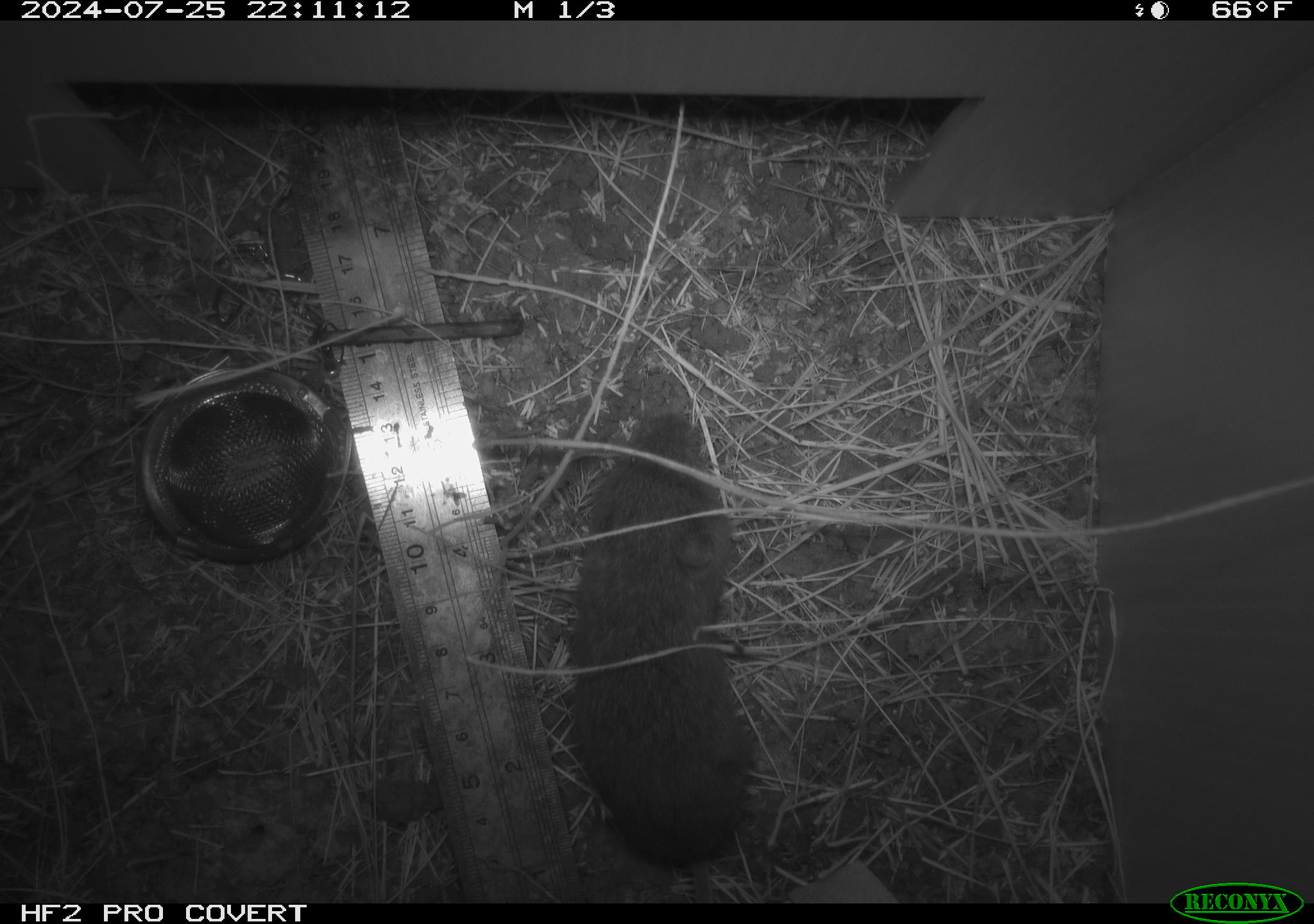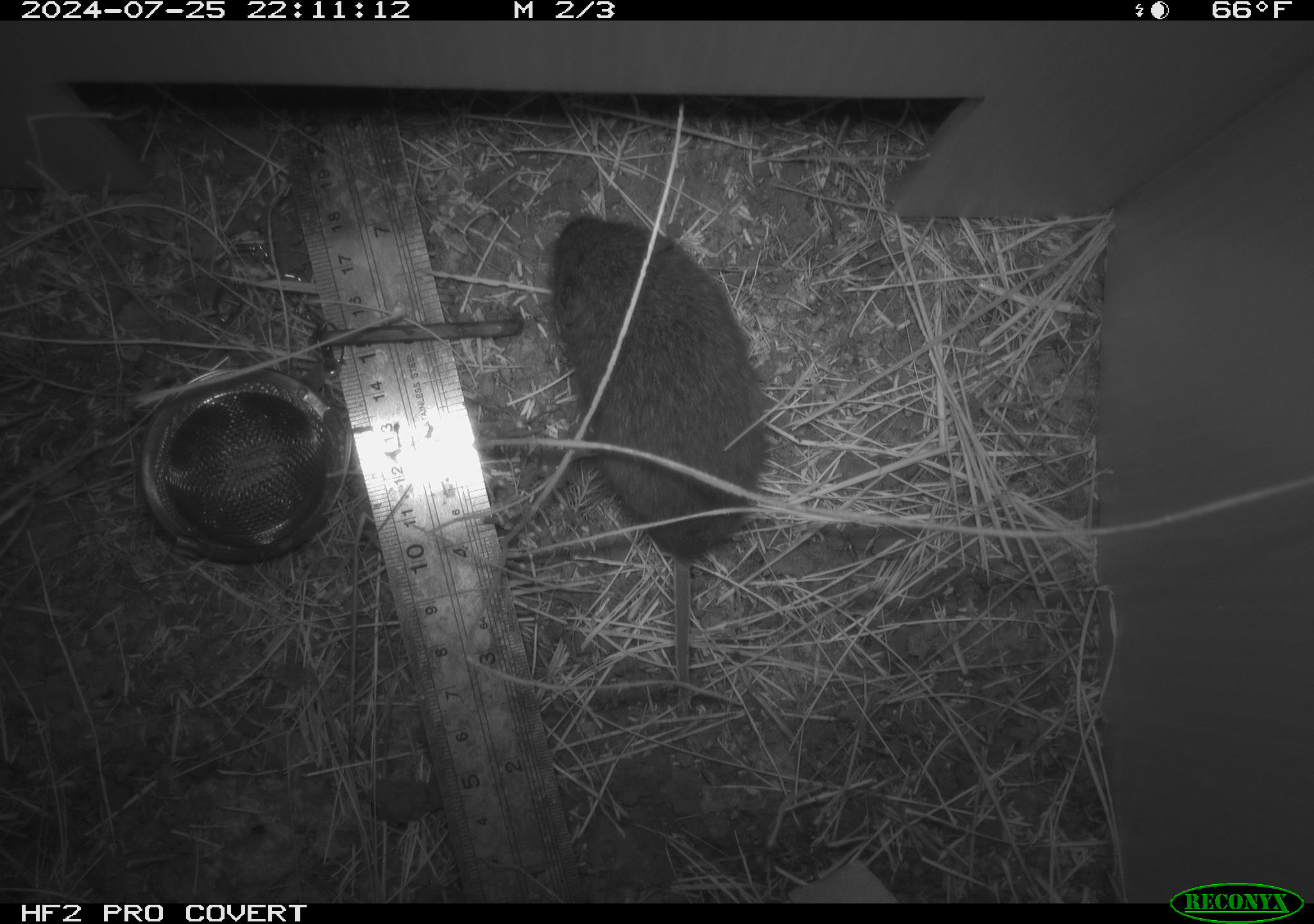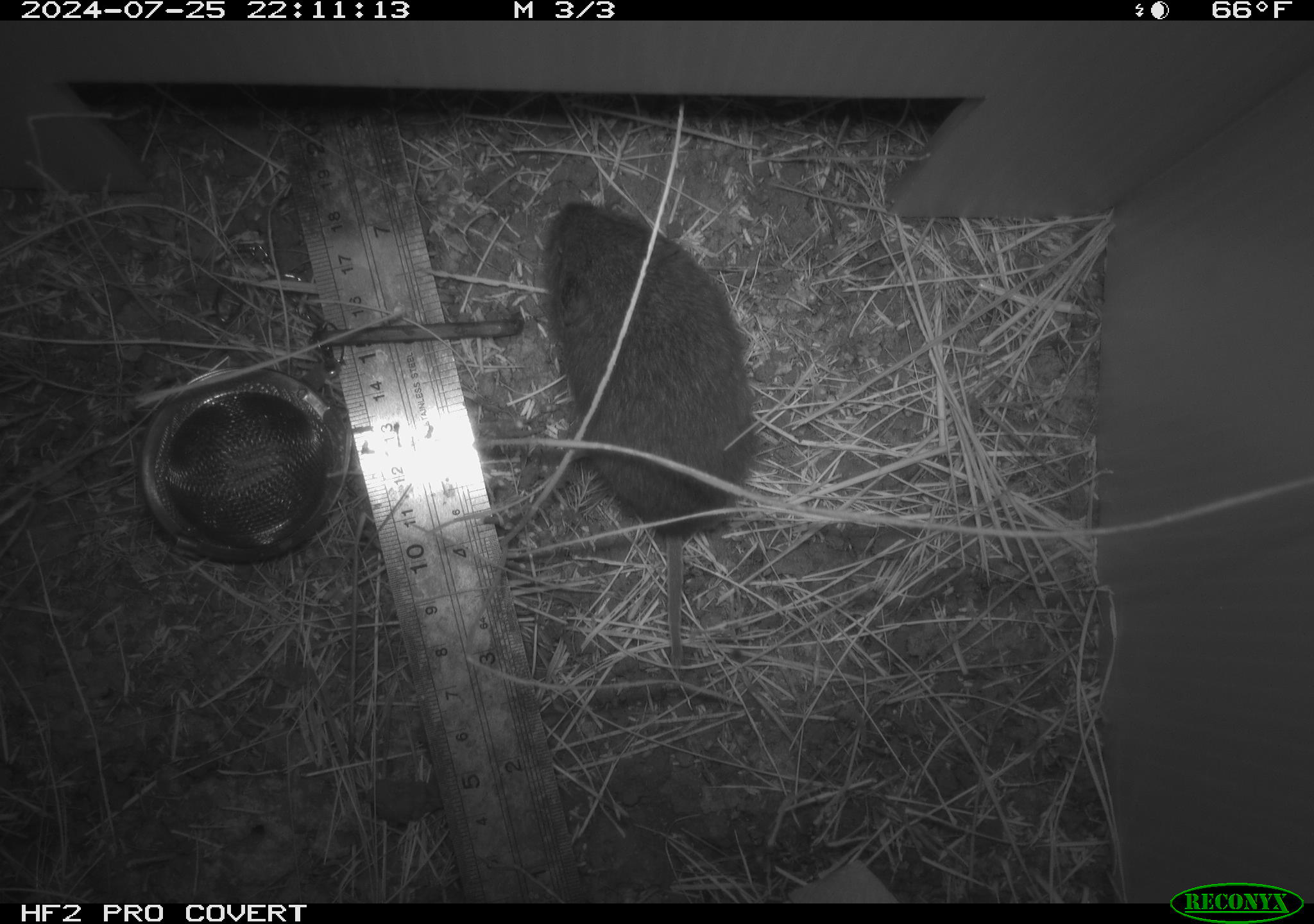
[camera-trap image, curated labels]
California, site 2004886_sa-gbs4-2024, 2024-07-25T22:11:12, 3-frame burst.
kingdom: Animalia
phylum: Chordata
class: Mammalia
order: Rodentia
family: Cricetidae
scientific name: Arvicolinae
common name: voles, lemmings, and muskrats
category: arvicolinae subfamily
Arvicolinae subfamily (voles, lemmings, and muskrats) (Arvicolinae).